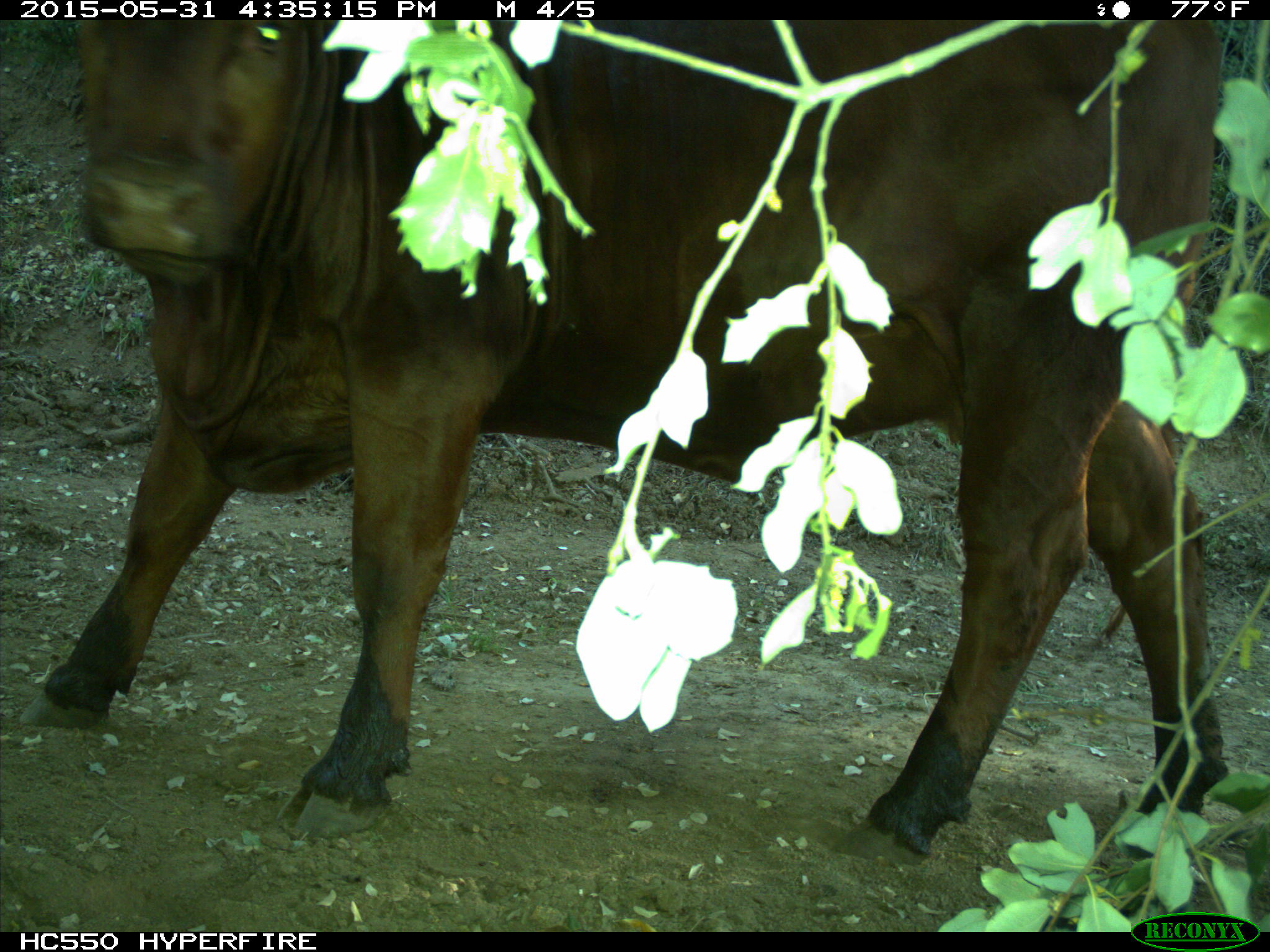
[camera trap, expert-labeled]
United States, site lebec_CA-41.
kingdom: Animalia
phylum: Chordata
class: Mammalia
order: Artiodactyla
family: Bovidae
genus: Bos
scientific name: Bos taurus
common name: domestic cow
Bos taurus (domestic cow).